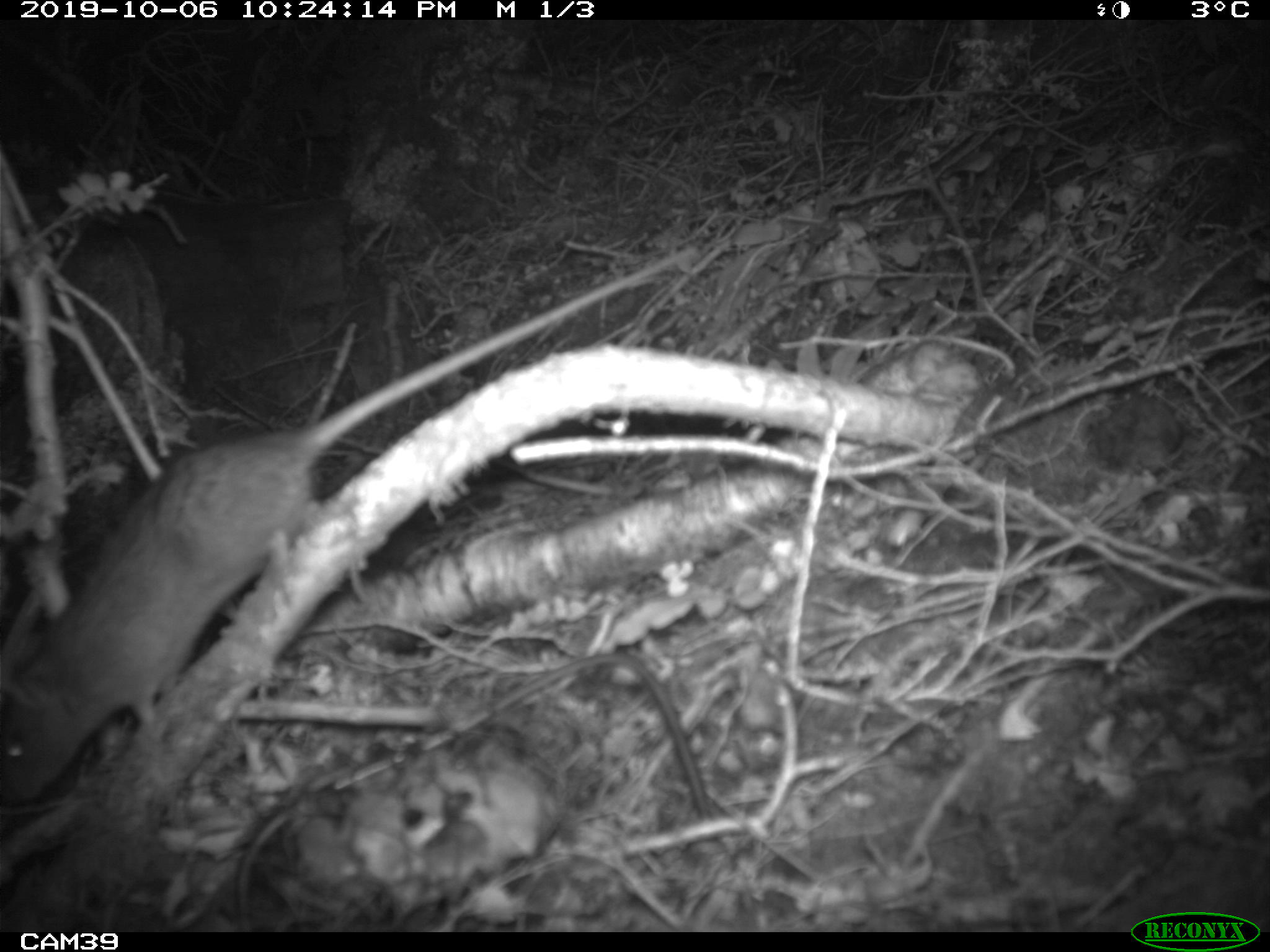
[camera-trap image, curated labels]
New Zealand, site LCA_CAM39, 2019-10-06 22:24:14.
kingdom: Animalia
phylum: Chordata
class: Mammalia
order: Rodentia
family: Muridae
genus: Rattus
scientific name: Rattus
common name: rat